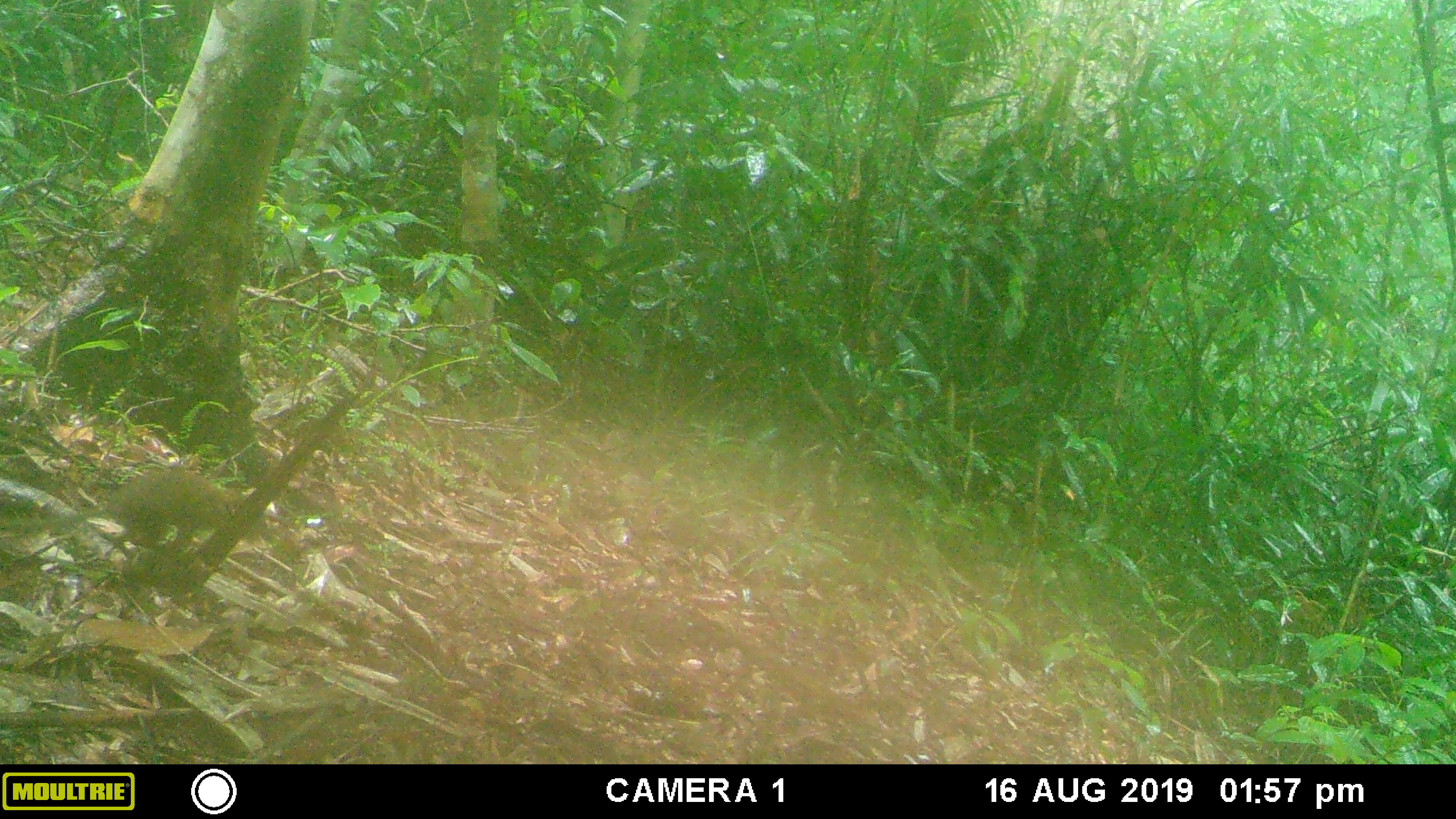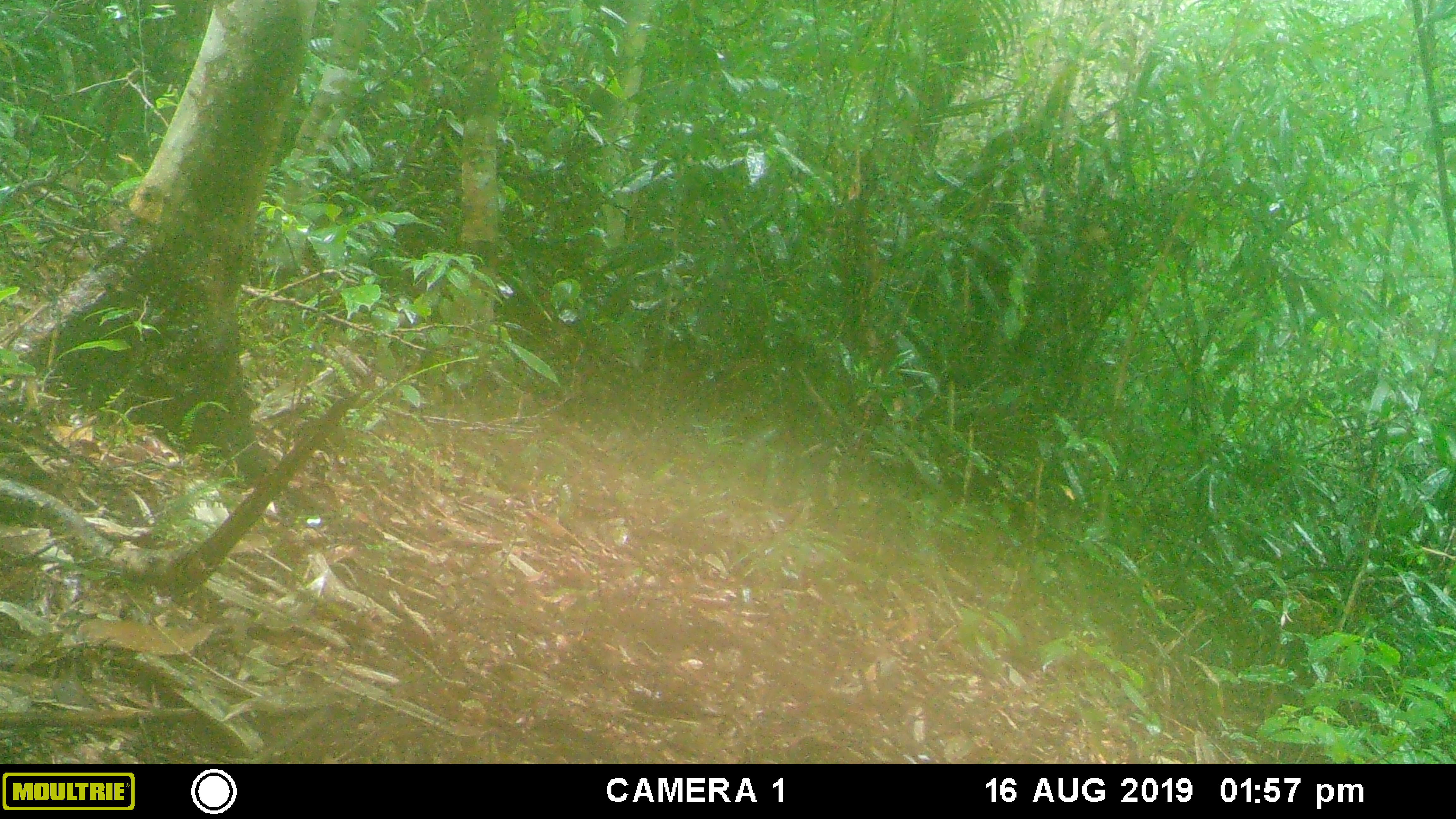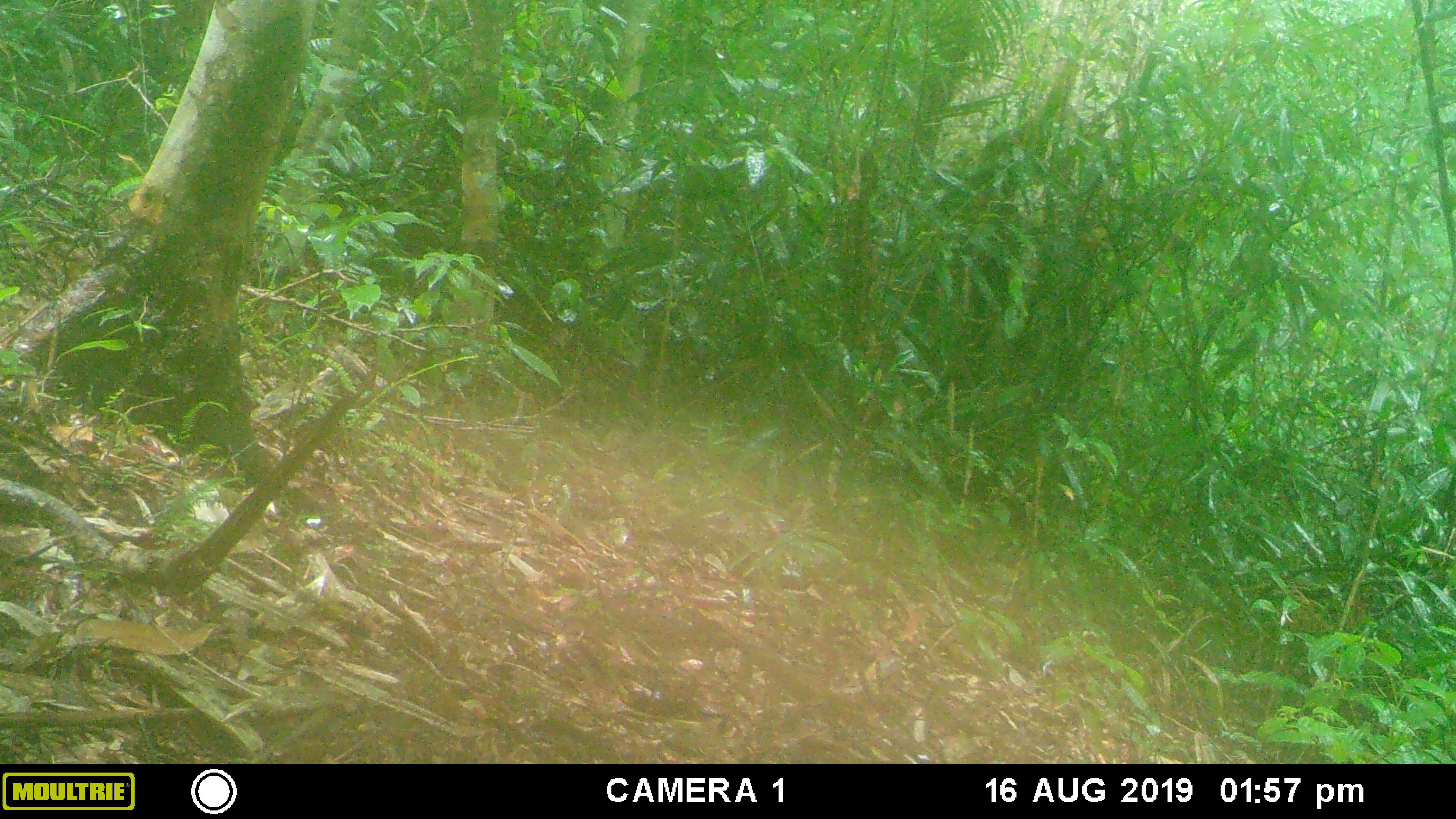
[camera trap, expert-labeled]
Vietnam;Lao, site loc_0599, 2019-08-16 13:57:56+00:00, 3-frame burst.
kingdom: Animalia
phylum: Chordata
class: Mammalia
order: Scandentia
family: Tupaiidae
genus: Tupaia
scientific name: Tupaia belangeri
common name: northern treeshrew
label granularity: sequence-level